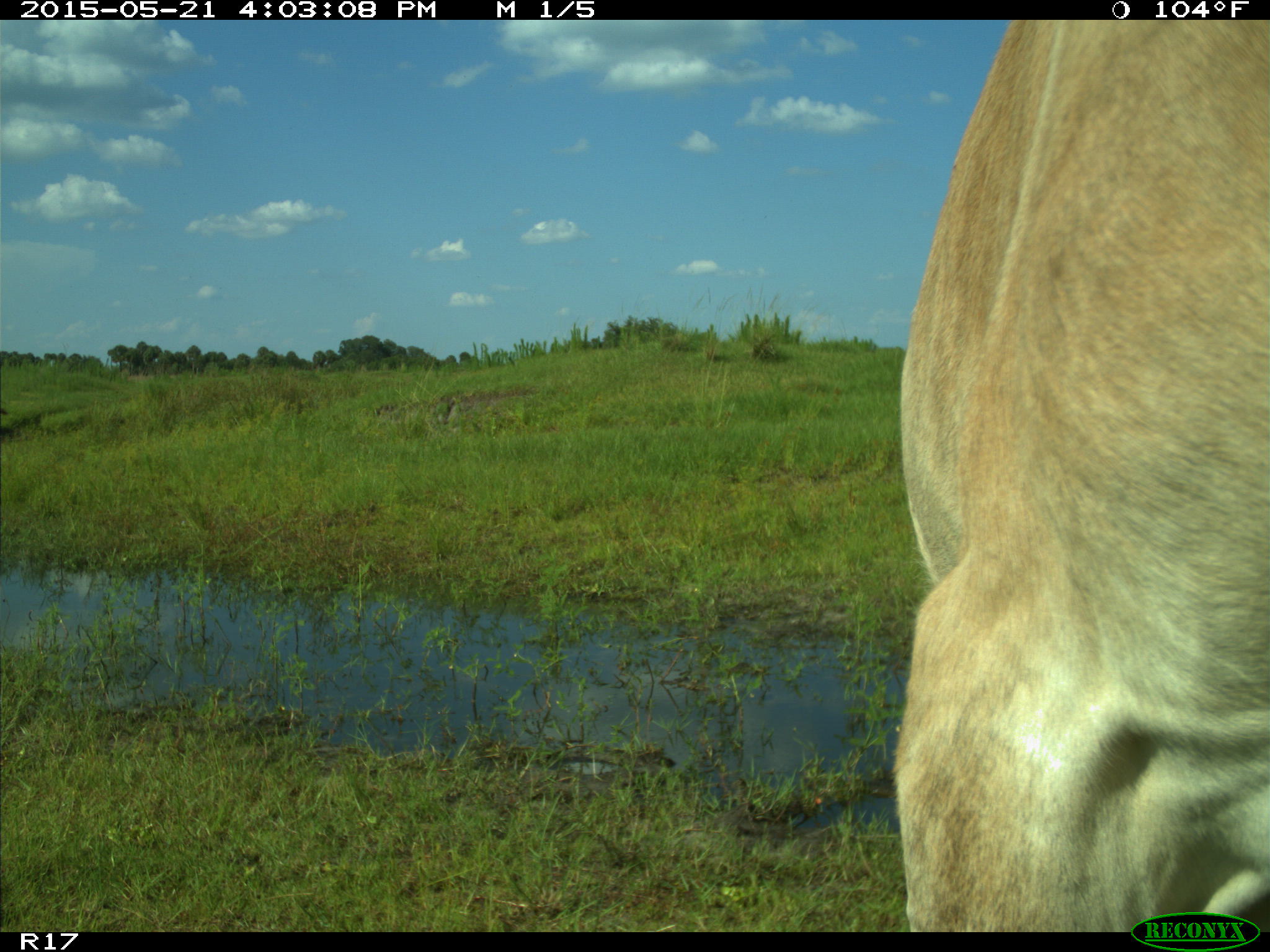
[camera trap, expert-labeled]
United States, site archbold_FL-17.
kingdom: Animalia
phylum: Chordata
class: Mammalia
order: Artiodactyla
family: Bovidae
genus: Bos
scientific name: Bos taurus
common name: domestic cow